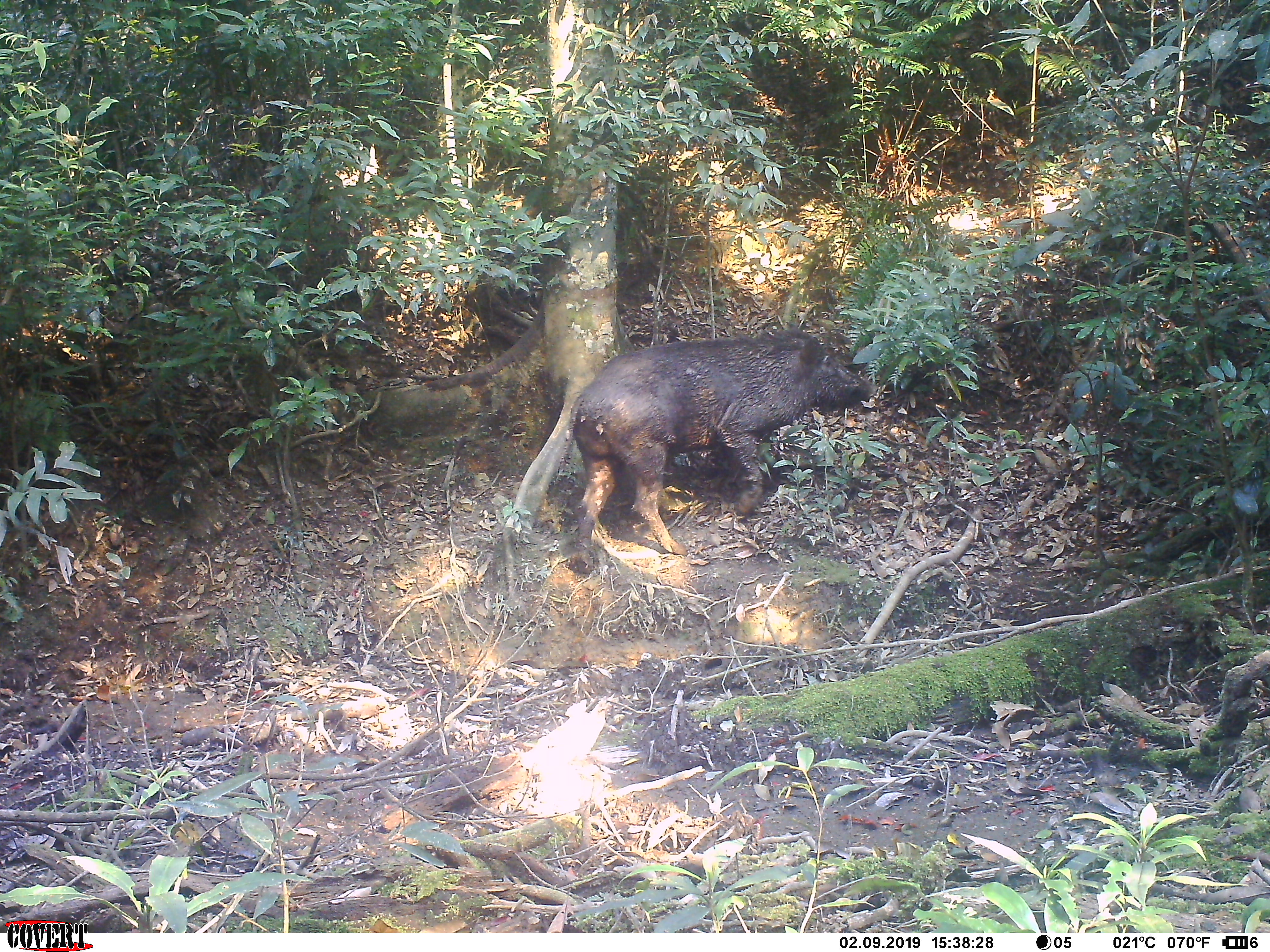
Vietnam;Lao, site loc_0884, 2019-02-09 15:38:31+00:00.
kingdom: Animalia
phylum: Chordata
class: Mammalia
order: Artiodactyla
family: Suidae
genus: Sus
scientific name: Sus scrofa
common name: eurasian wild pig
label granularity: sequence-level